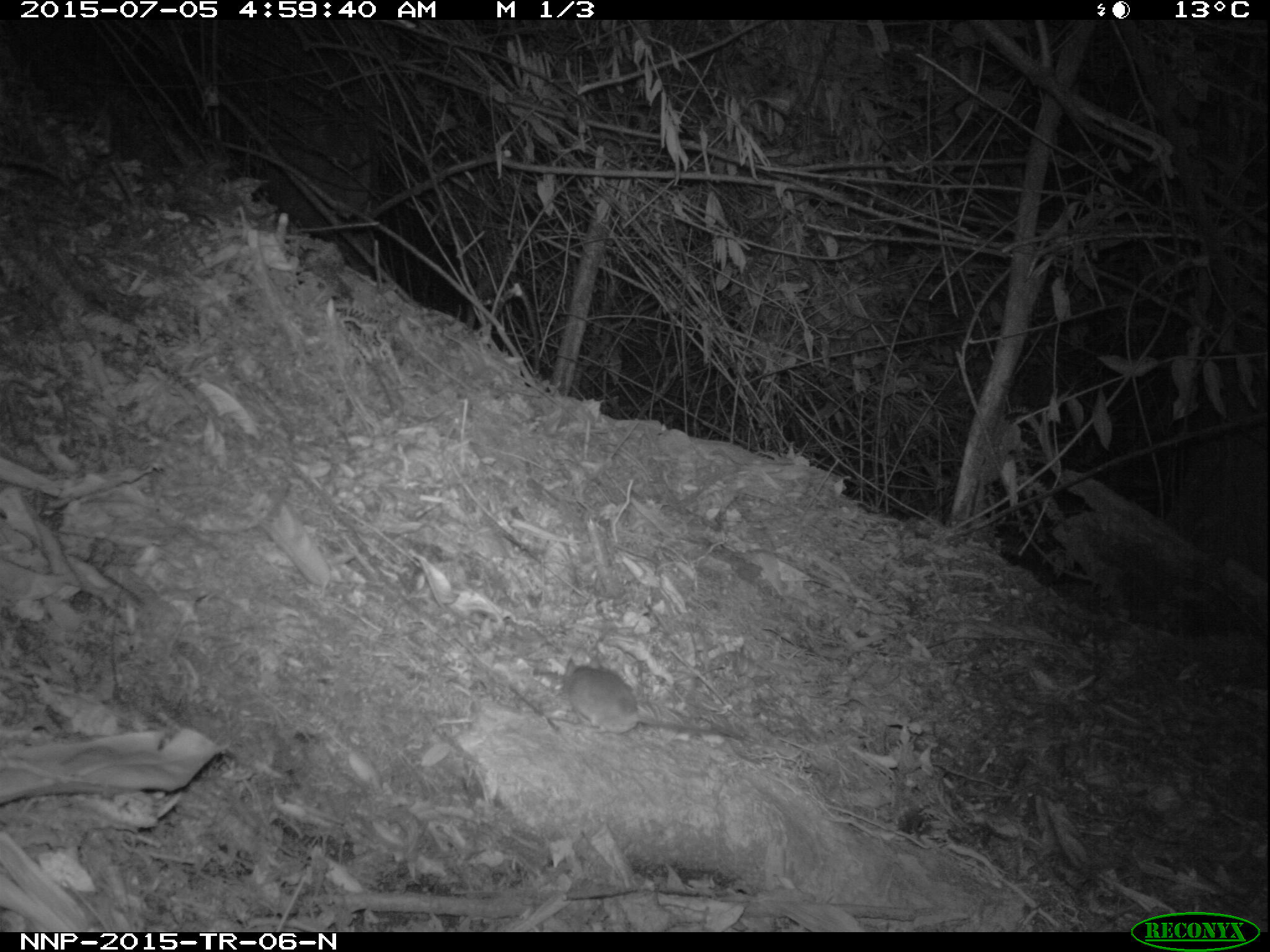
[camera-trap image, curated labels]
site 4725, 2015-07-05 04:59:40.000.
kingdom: Animalia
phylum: Chordata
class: Mammalia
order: Rodentia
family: Nesomyidae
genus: Cricetomys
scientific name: Cricetomys gambianus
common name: african giant pouched rat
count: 1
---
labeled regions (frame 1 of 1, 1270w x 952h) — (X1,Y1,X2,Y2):
cricetomys gambianus: (567,665,734,739)